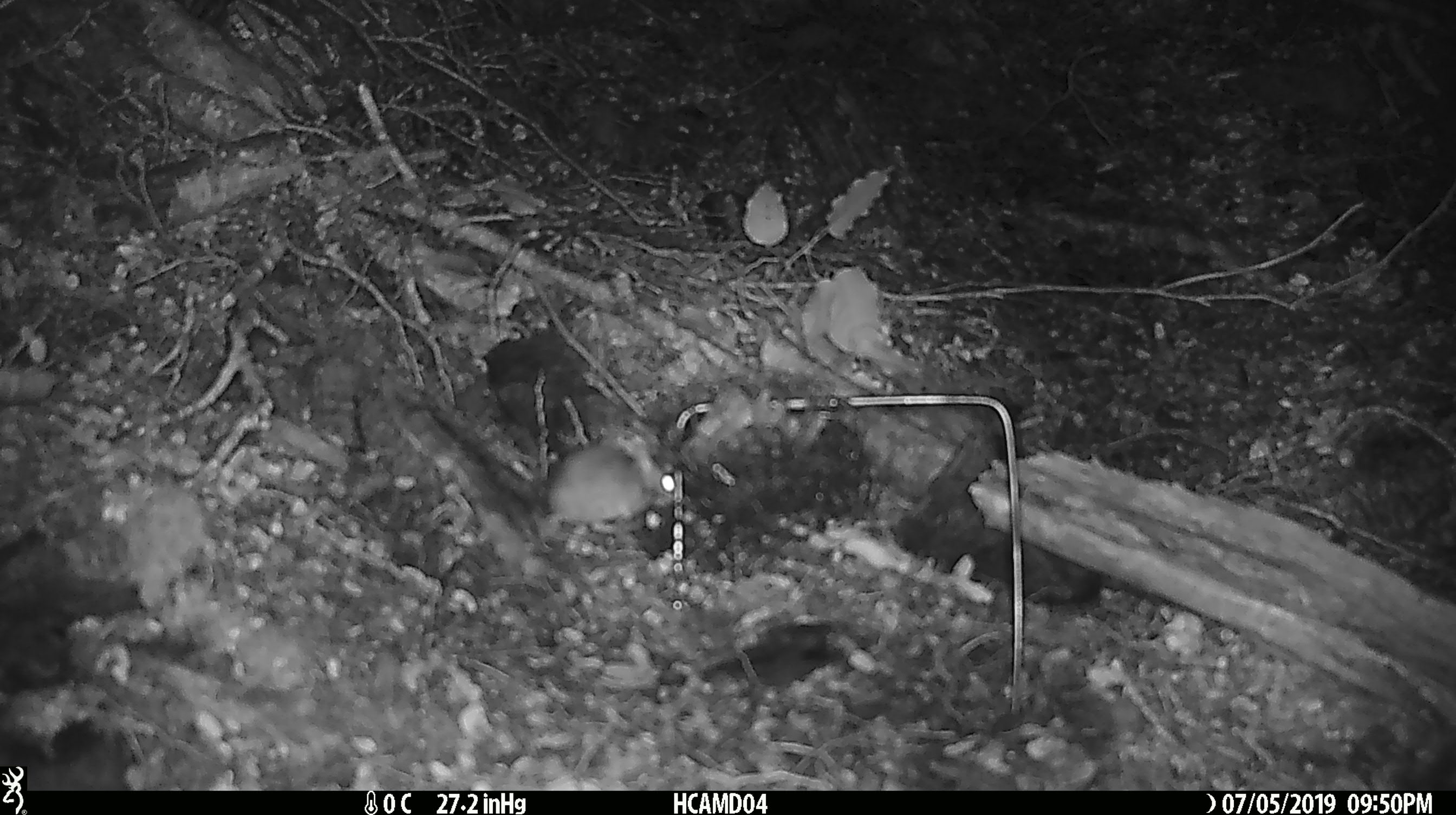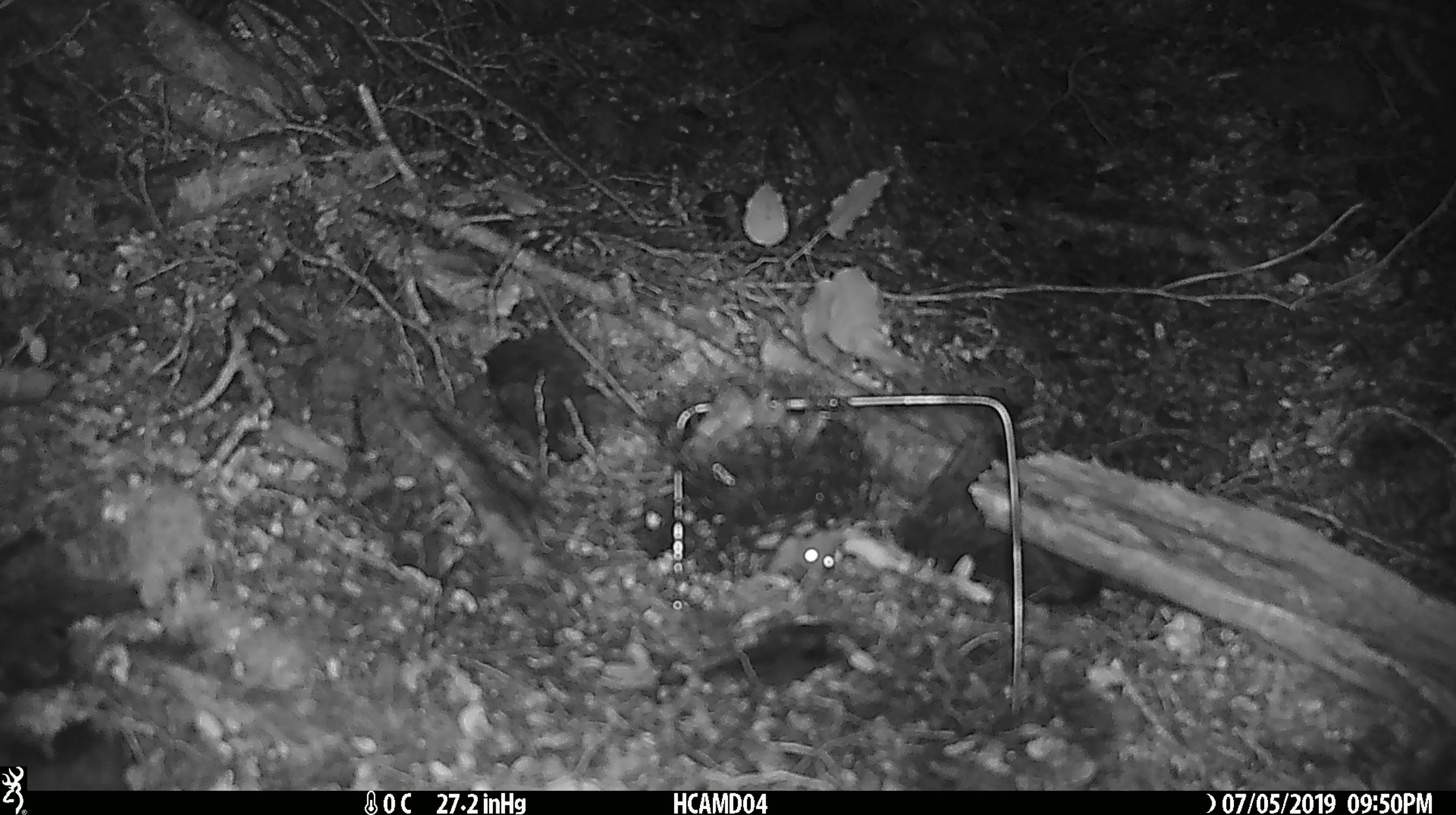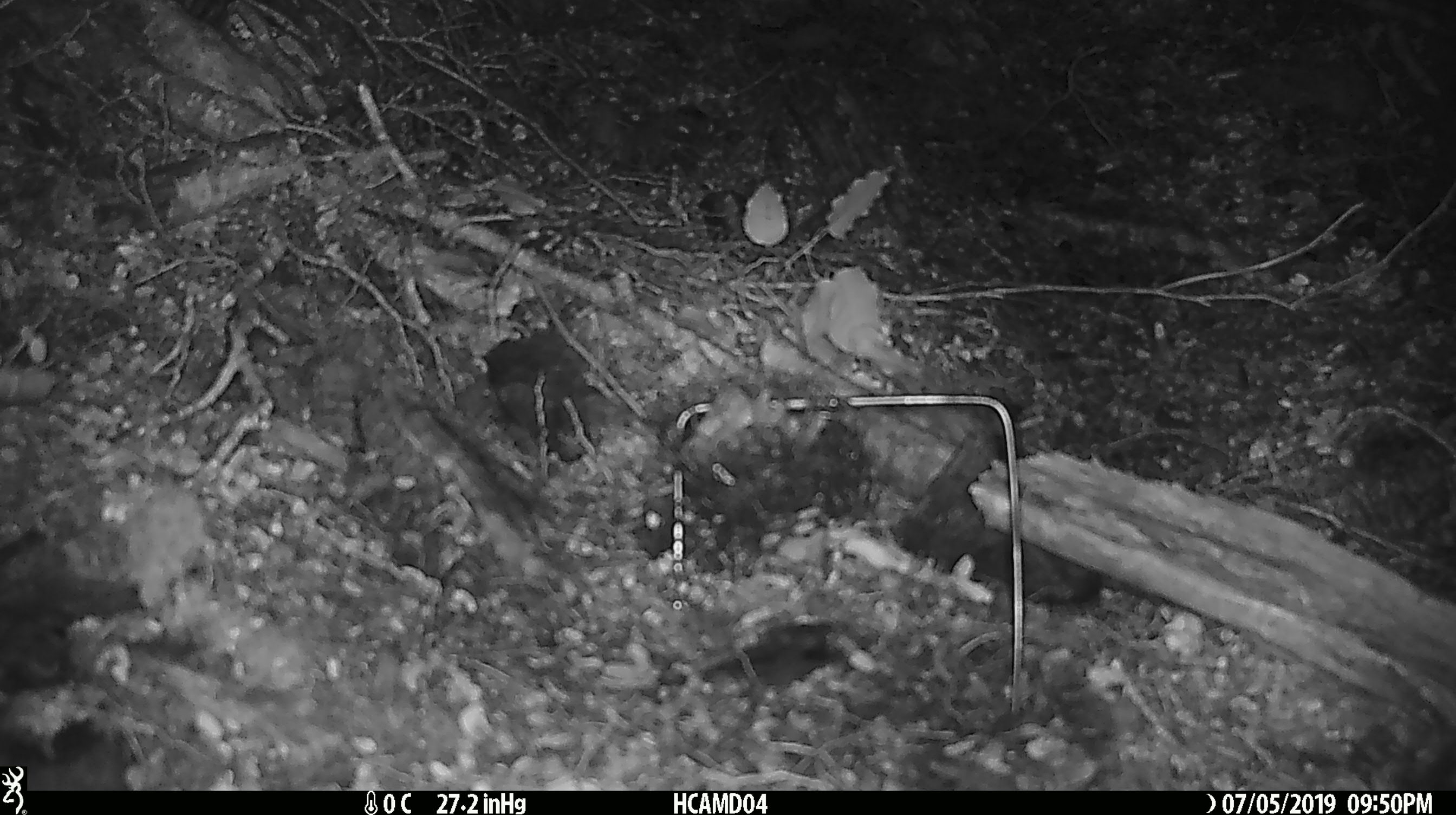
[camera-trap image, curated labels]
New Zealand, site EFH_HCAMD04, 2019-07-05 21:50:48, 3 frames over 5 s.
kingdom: Animalia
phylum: Chordata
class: Mammalia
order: Rodentia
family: Muridae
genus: Mus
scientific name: Mus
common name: mouse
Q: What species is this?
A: Mouse (Mus).